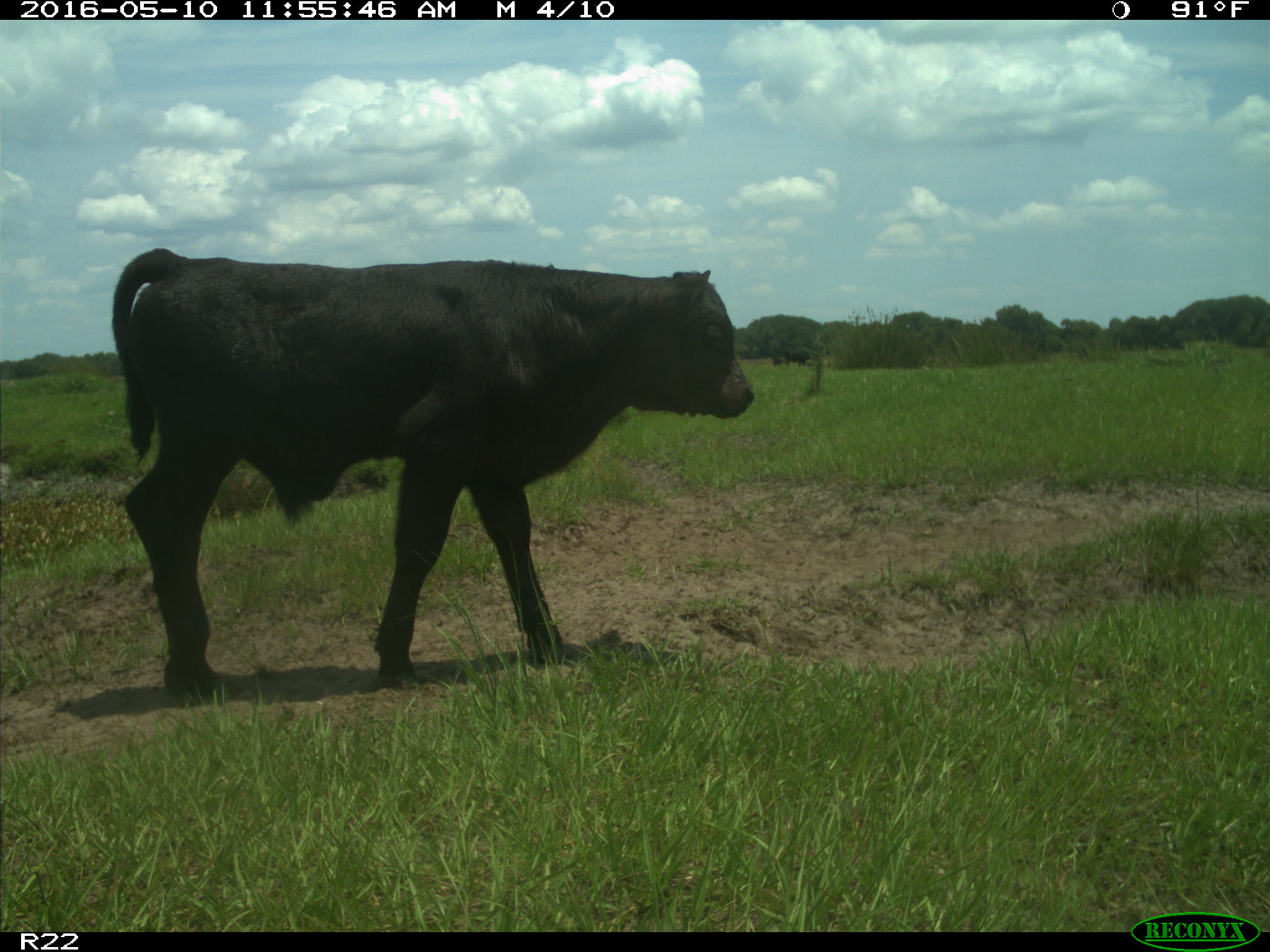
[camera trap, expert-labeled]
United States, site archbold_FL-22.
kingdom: Animalia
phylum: Chordata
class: Mammalia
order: Artiodactyla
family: Bovidae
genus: Bos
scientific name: Bos taurus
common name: domestic cow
Bos taurus (domestic cow).